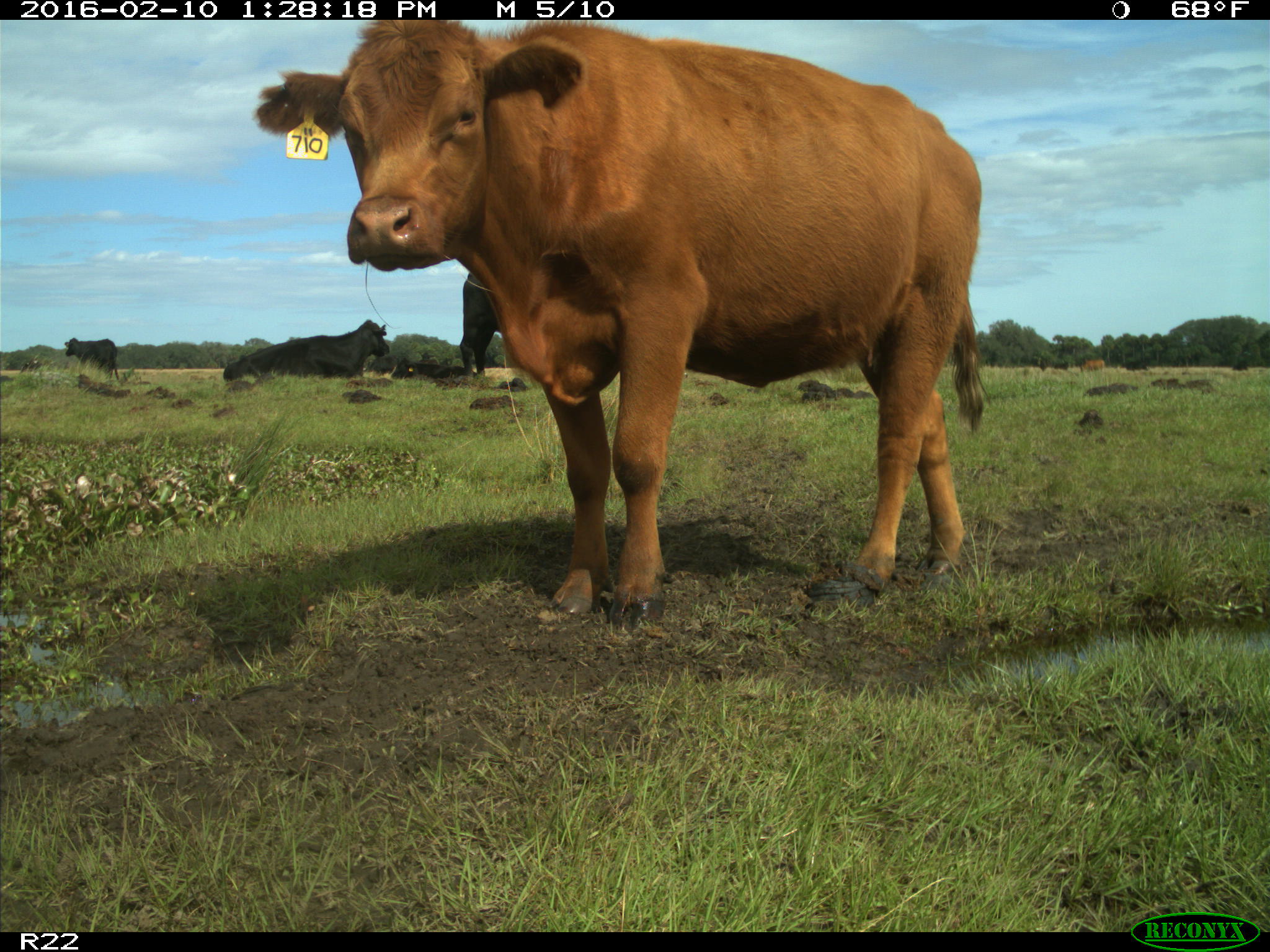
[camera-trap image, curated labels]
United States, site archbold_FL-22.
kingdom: Animalia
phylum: Chordata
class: Mammalia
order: Artiodactyla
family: Bovidae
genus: Bos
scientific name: Bos taurus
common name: domestic cow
Bos taurus (domestic cow).